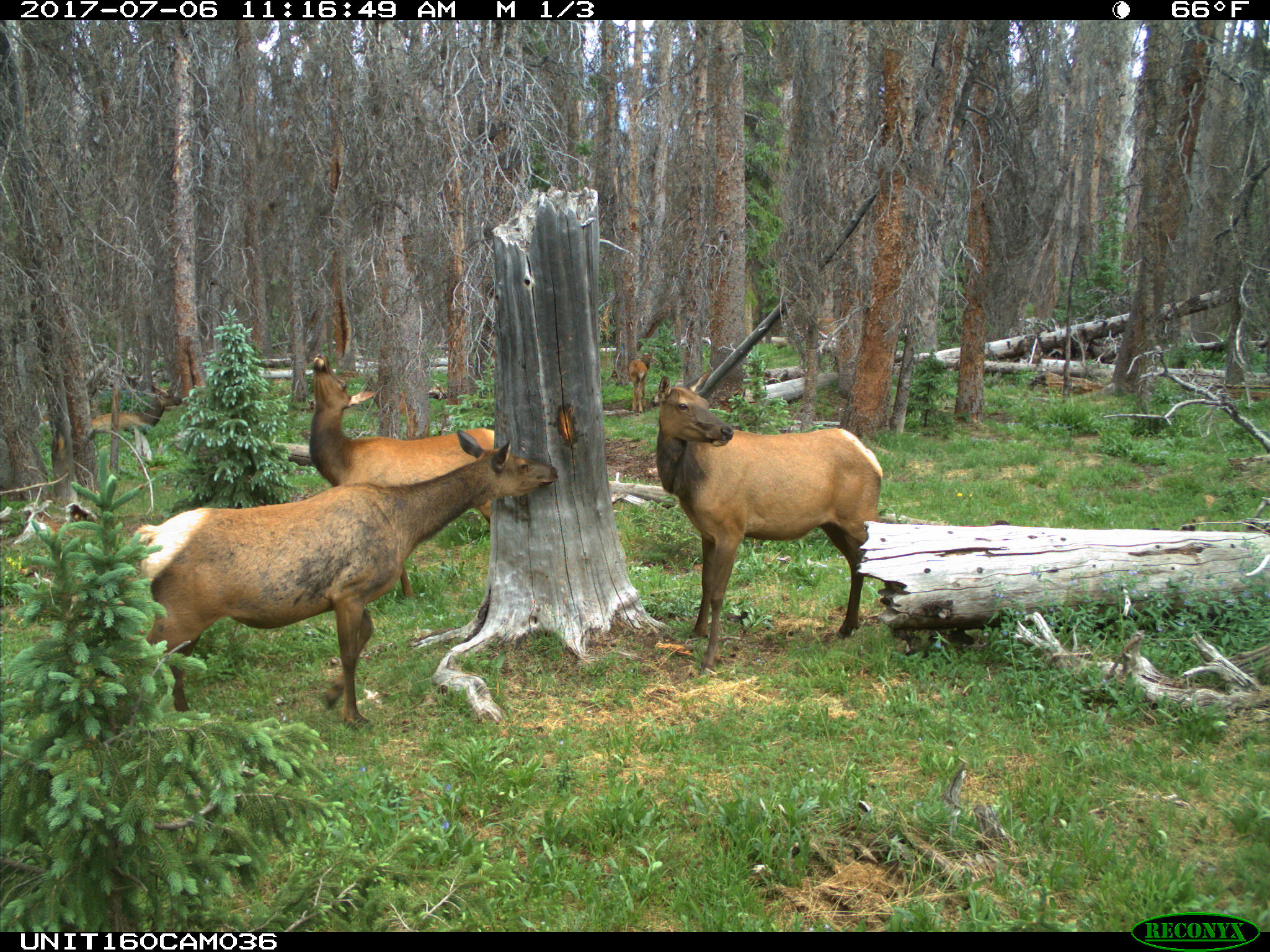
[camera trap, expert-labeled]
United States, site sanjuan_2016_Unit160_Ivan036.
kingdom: Animalia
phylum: Chordata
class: Mammalia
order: Artiodactyla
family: Cervidae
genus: Cervus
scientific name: Cervus elaphus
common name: red deer